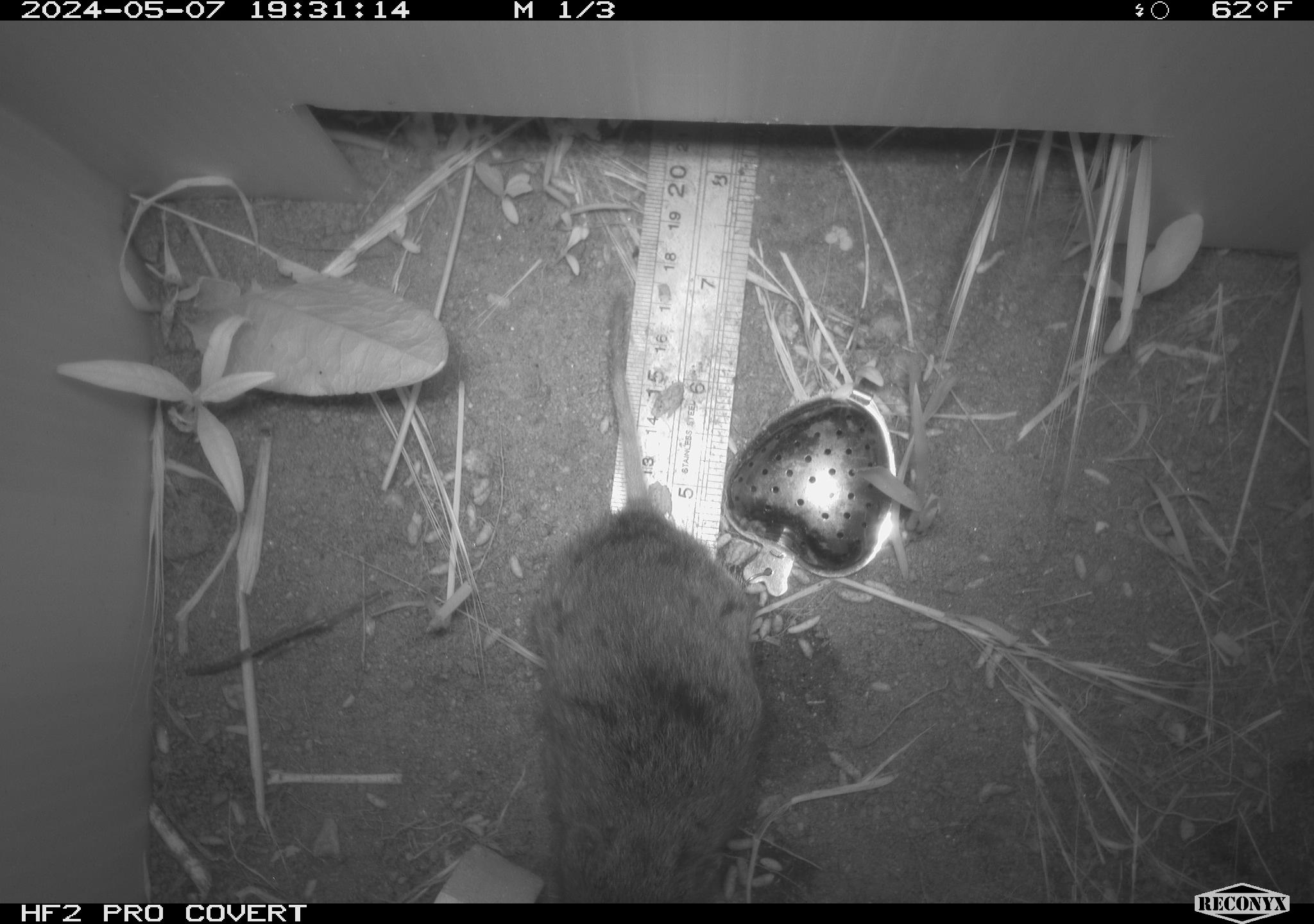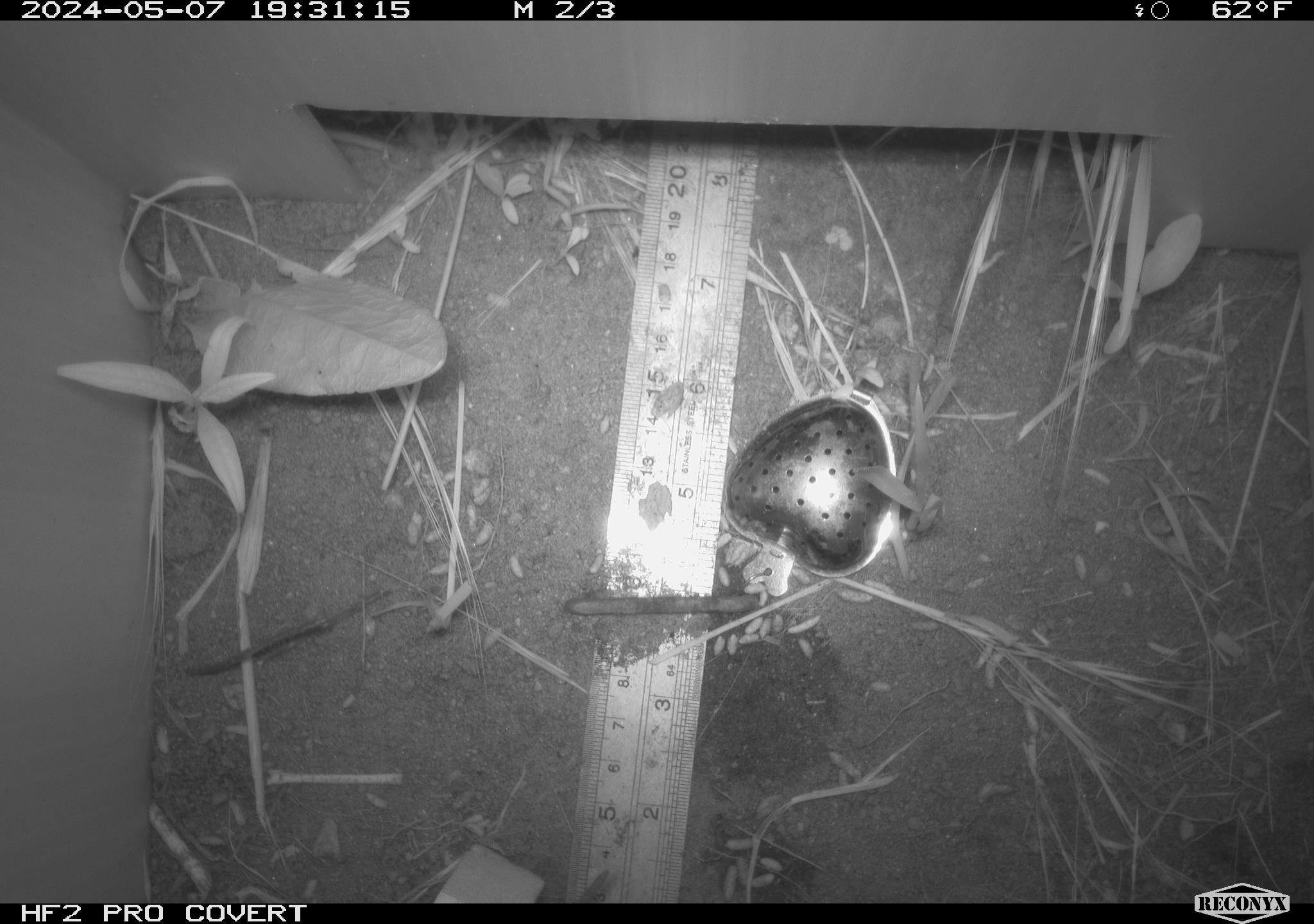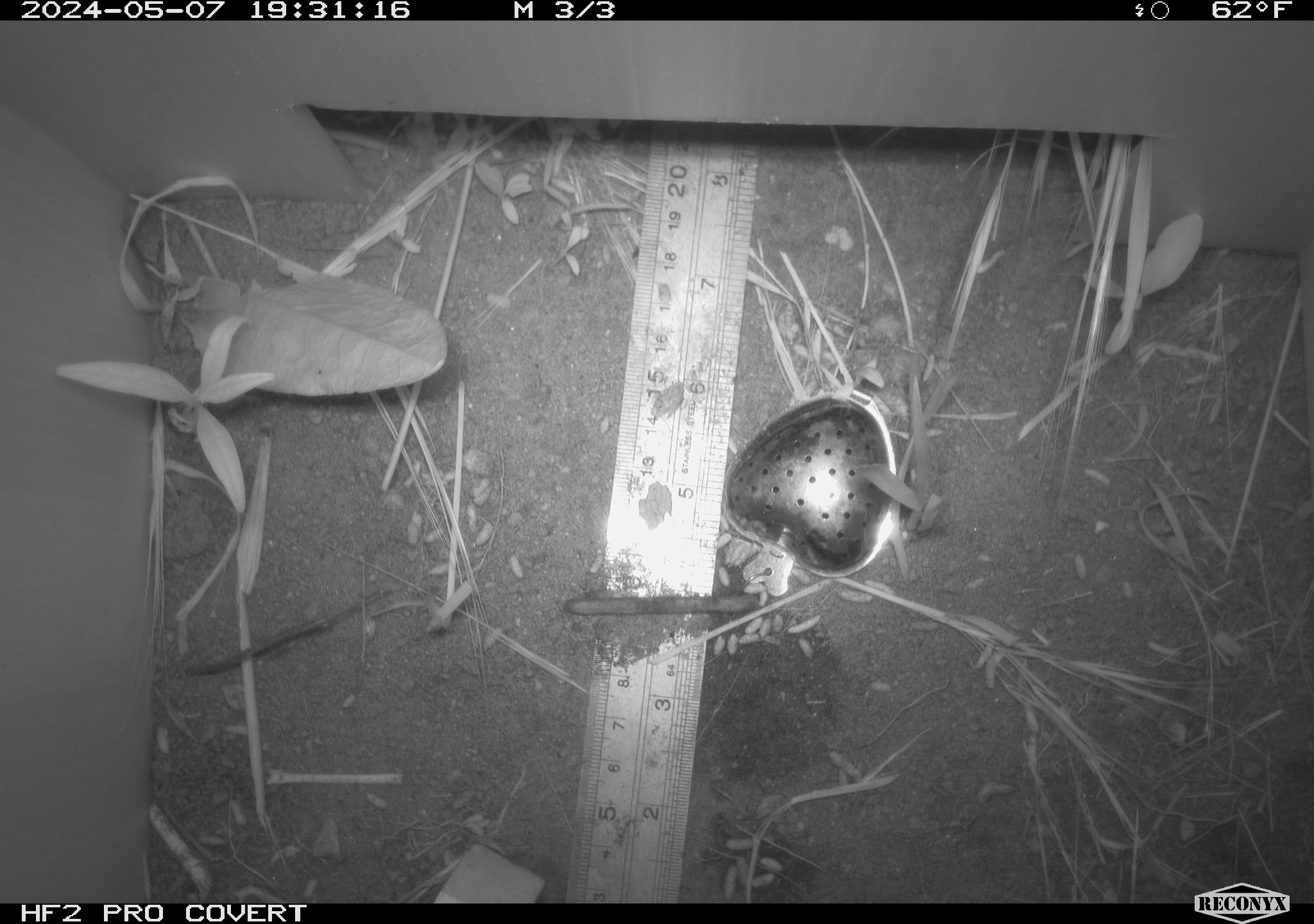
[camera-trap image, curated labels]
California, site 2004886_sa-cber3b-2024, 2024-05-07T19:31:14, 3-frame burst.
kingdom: Animalia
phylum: Chordata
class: Mammalia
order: Rodentia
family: Cricetidae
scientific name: Arvicolinae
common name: voles, lemmings, and muskrats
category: arvicolinae subfamily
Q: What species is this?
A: Arvicolinae subfamily (voles, lemmings, and muskrats) (Arvicolinae).